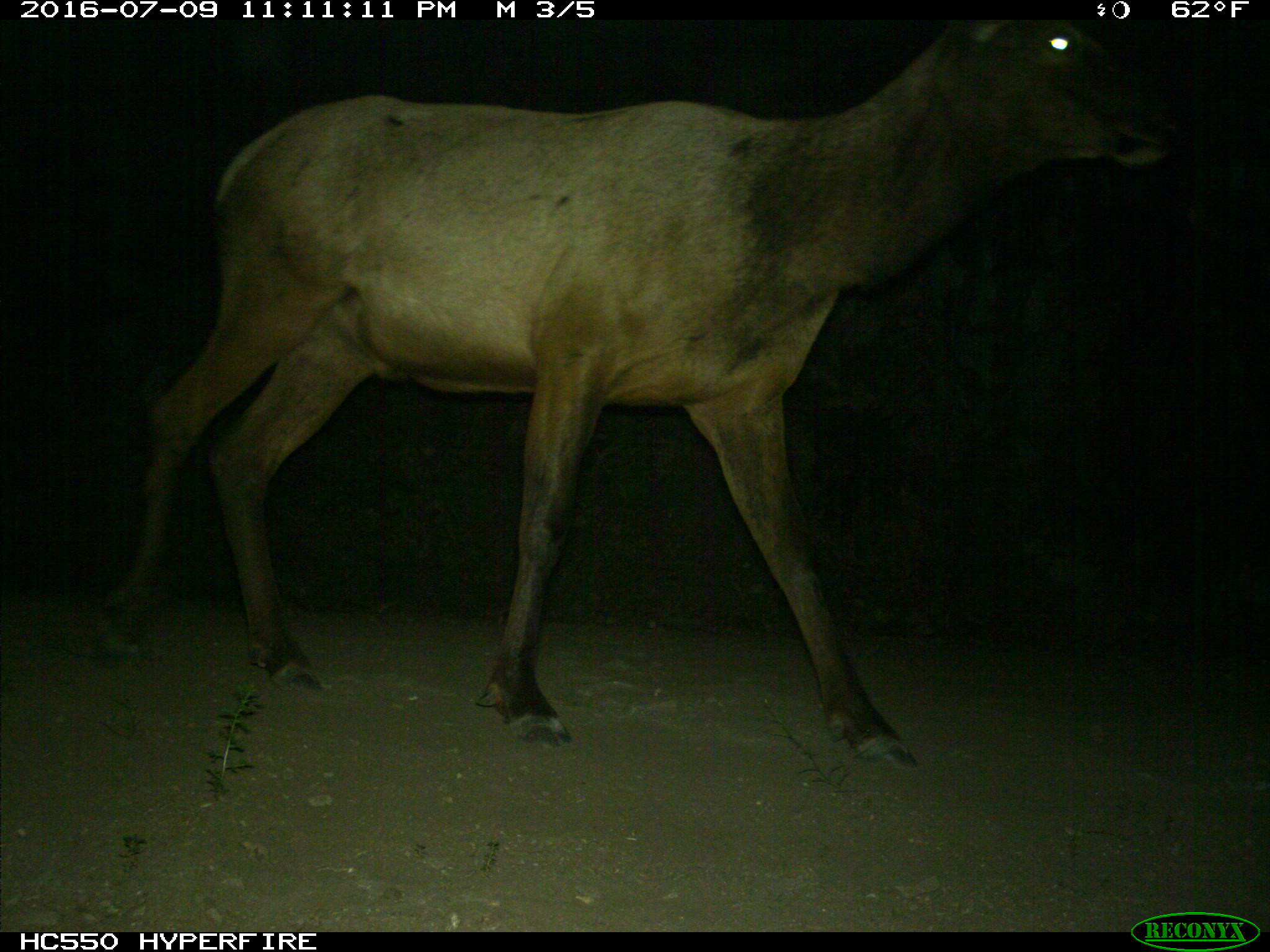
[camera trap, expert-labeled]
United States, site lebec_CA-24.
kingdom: Animalia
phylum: Chordata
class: Mammalia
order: Artiodactyla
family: Cervidae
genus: Cervus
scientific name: Cervus canadensis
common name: elk